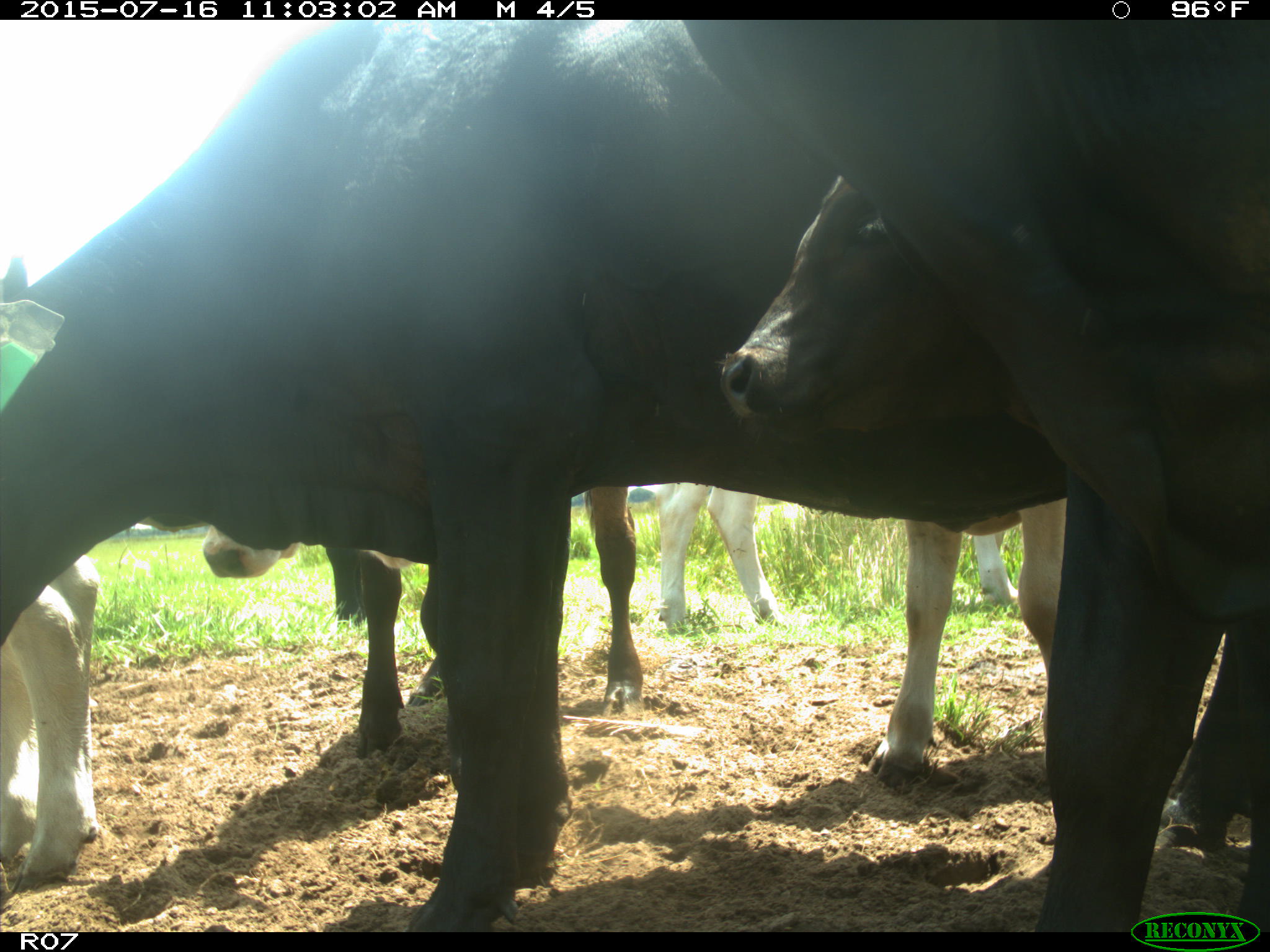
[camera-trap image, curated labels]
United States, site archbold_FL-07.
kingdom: Animalia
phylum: Chordata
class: Mammalia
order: Artiodactyla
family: Bovidae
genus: Bos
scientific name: Bos taurus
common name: domestic cow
Bos taurus (domestic cow).